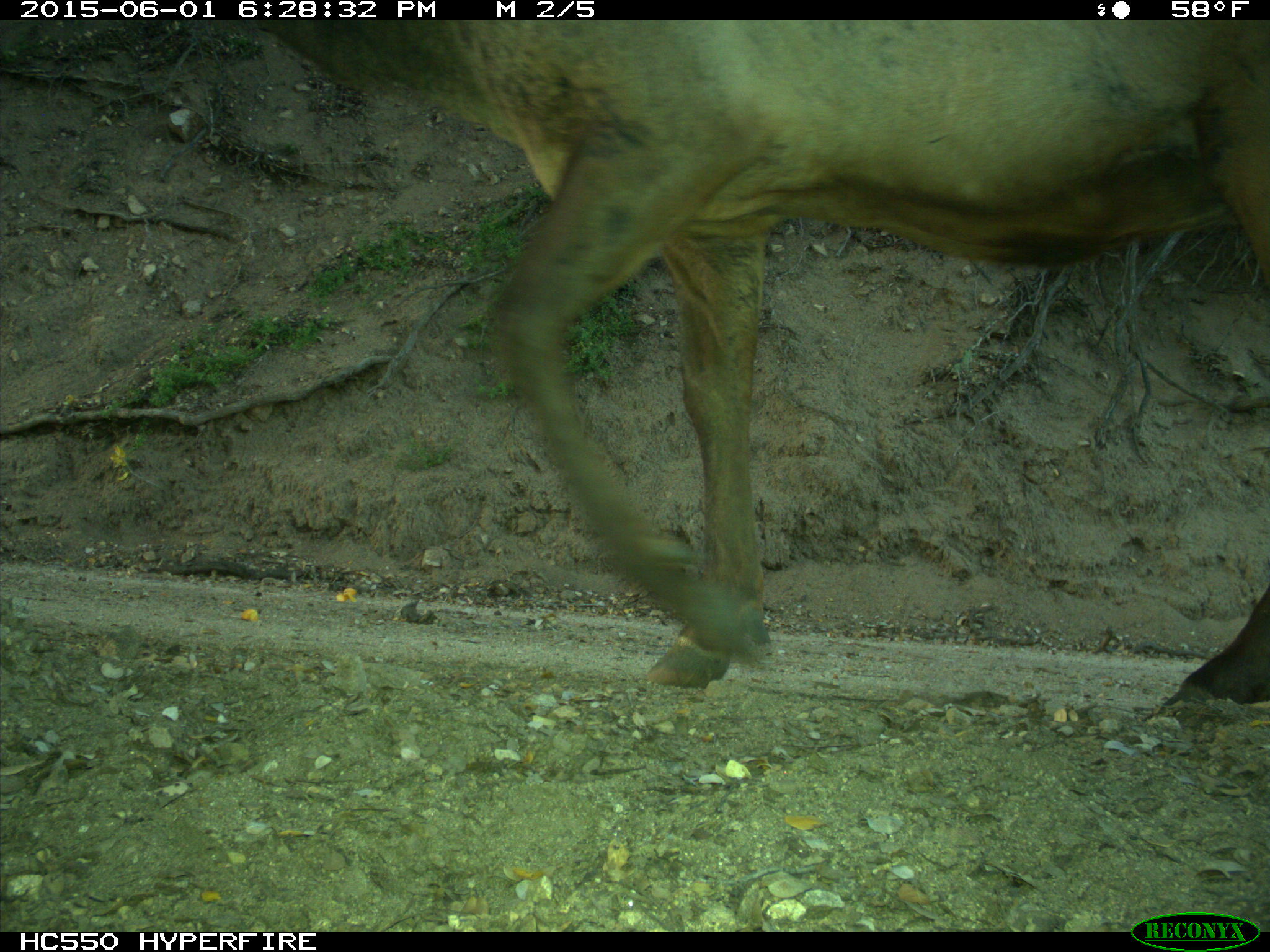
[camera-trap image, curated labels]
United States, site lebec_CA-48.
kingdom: Animalia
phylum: Chordata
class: Mammalia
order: Artiodactyla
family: Cervidae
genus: Cervus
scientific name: Cervus canadensis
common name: elk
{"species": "Cervus canadensis (elk)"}